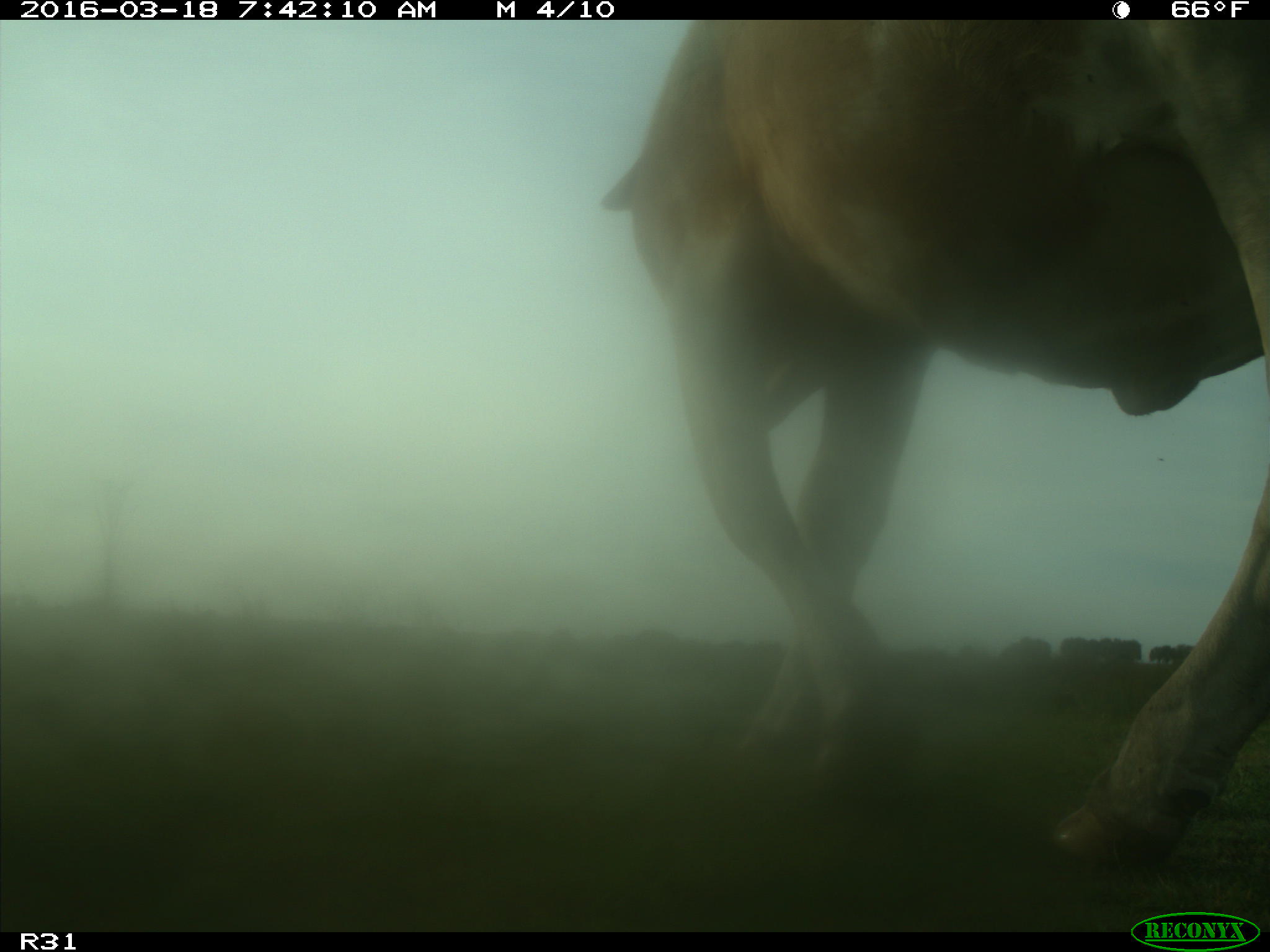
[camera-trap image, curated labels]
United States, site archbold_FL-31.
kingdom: Animalia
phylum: Chordata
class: Mammalia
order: Artiodactyla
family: Bovidae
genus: Bos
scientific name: Bos taurus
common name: domestic cow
Bos taurus (domestic cow).